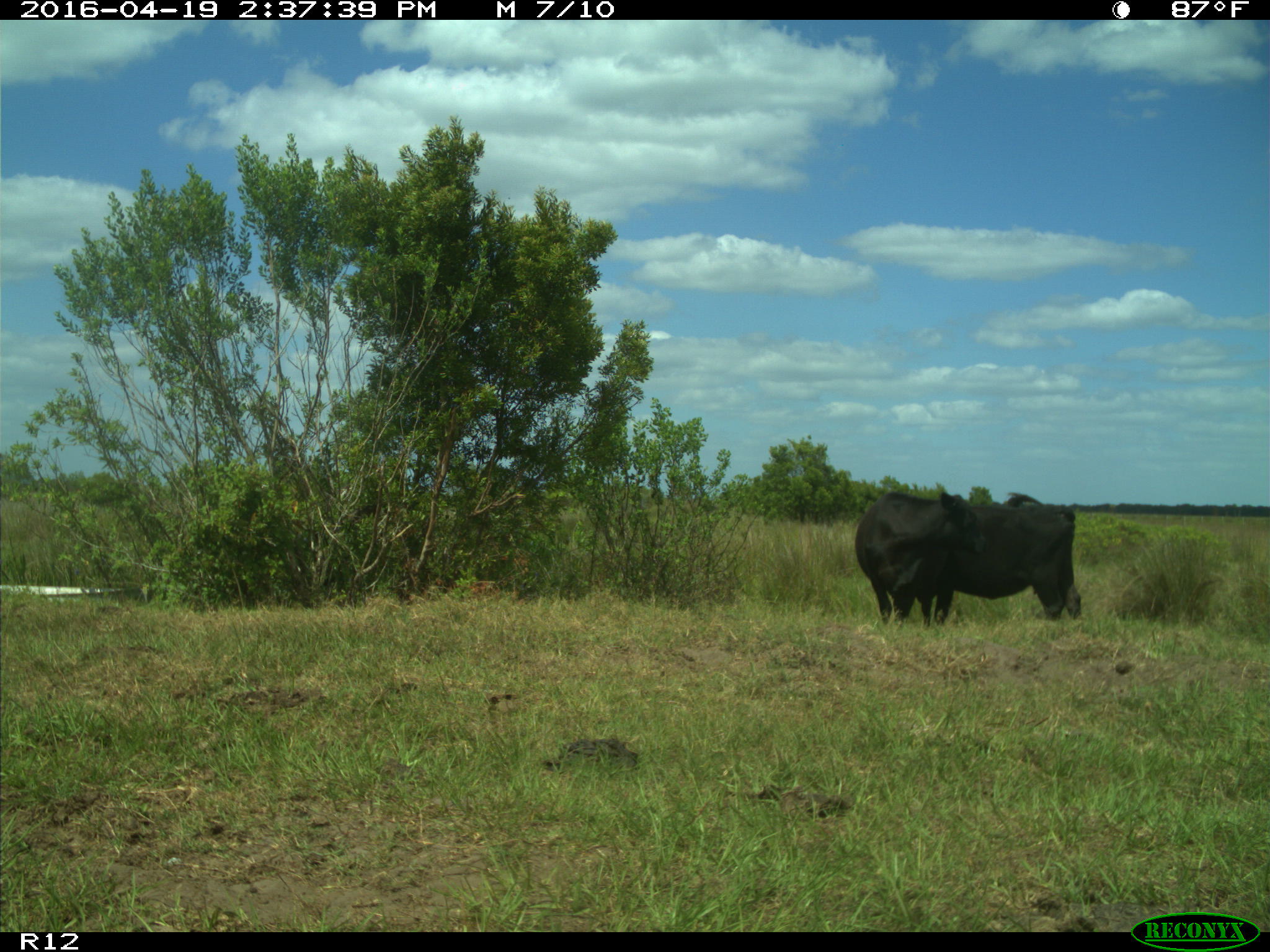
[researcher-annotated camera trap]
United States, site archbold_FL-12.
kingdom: Animalia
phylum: Chordata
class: Mammalia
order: Artiodactyla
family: Bovidae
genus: Bos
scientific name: Bos taurus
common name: domestic cow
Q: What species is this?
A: Bos taurus (domestic cow).